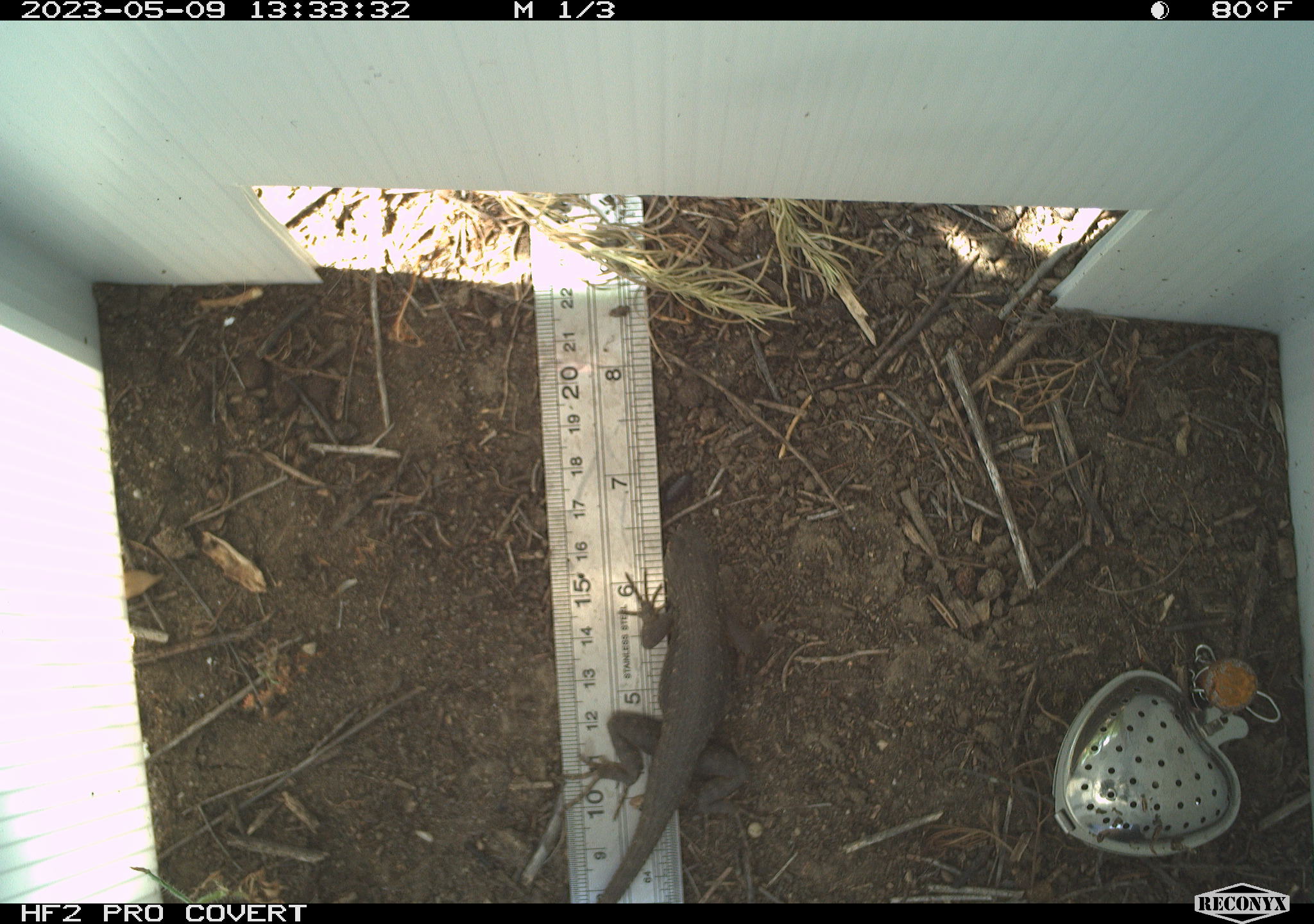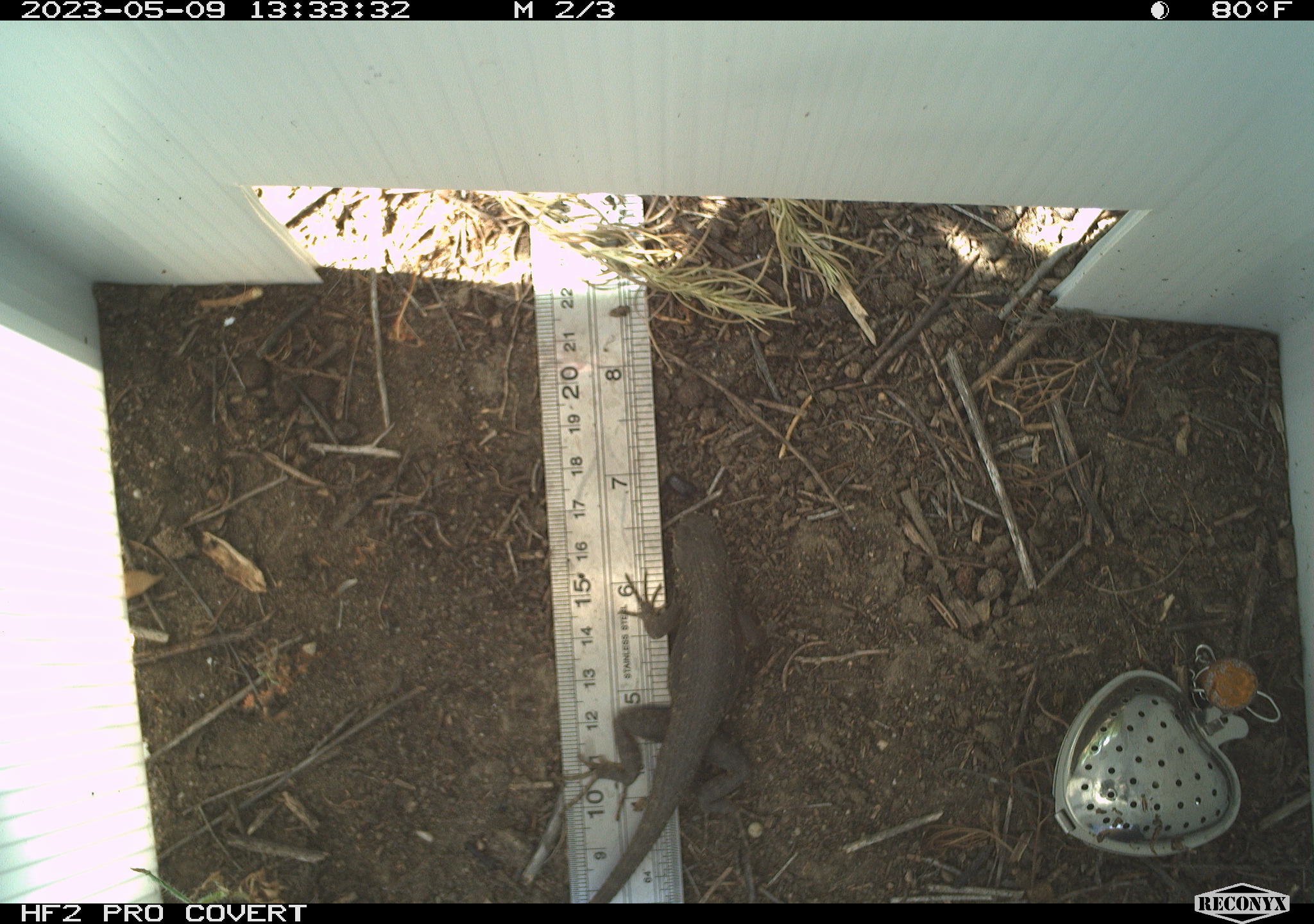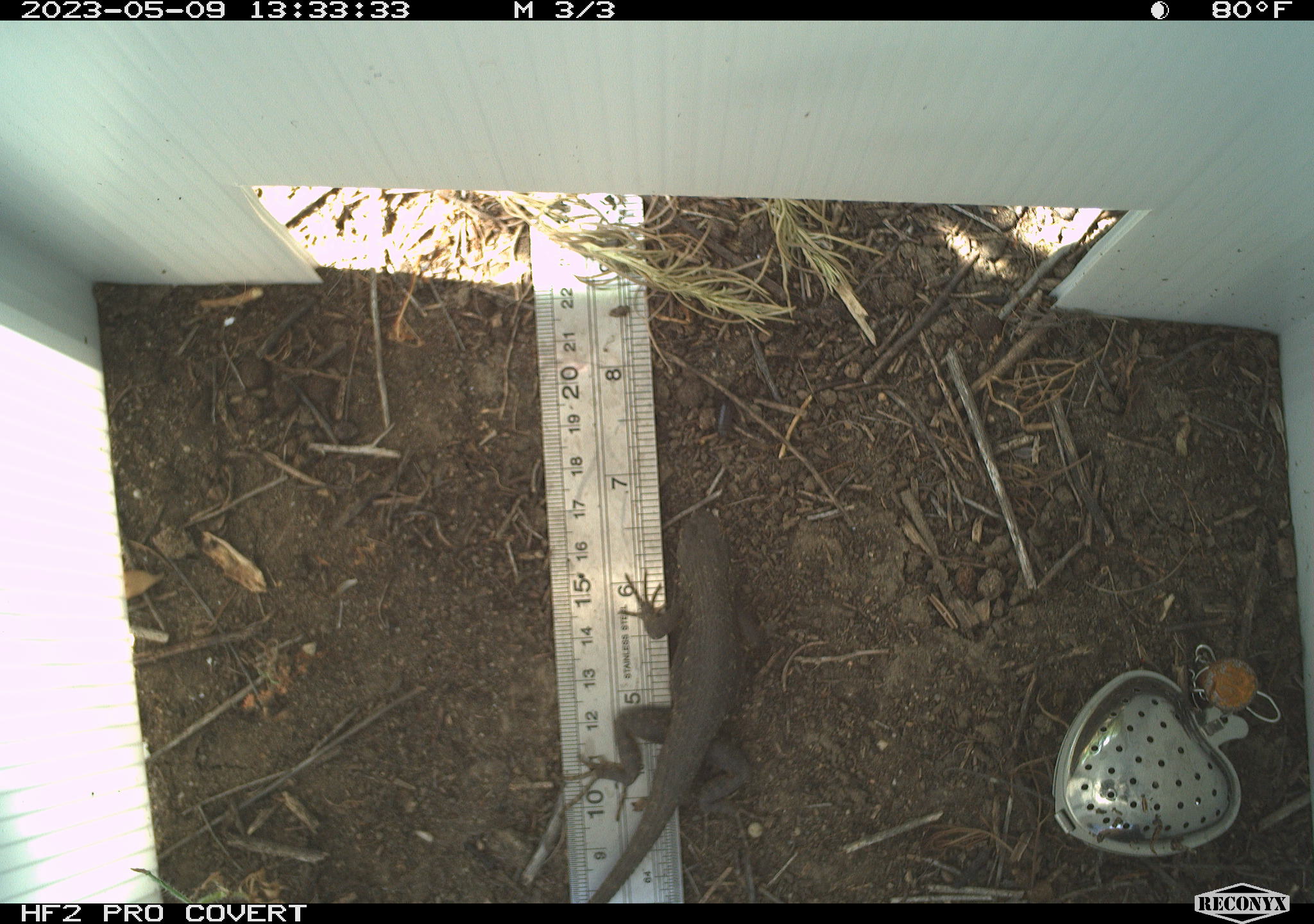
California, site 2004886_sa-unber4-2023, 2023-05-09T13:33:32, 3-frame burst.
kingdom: Animalia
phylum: Chordata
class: Reptilia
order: Squamata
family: Phrynosomatidae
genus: Sceloporus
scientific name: Sceloporus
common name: spiny lizards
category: sceloporus species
Sceloporus species (spiny lizards) (Sceloporus).